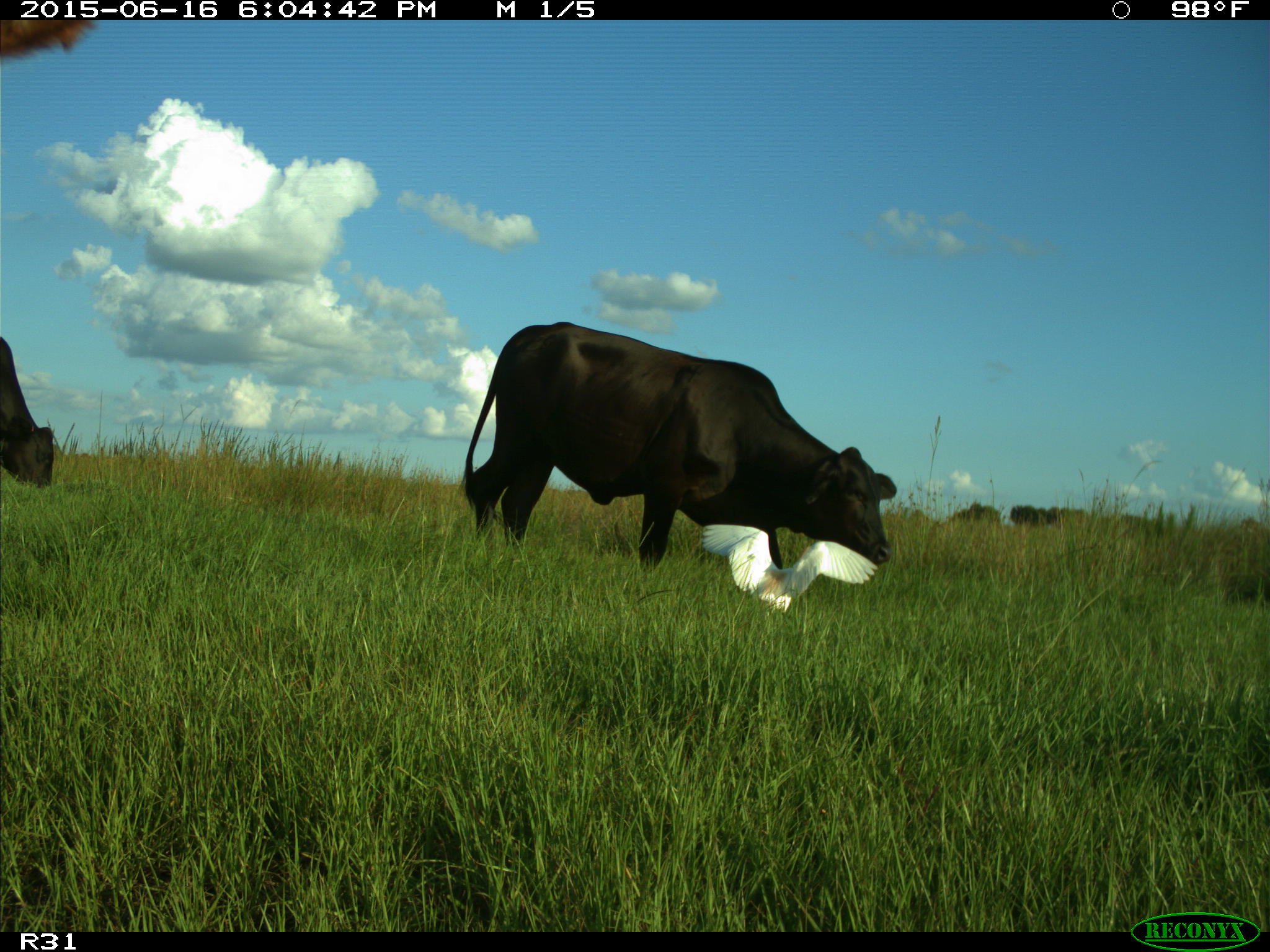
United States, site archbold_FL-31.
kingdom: Animalia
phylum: Chordata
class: Mammalia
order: Artiodactyla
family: Bovidae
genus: Bos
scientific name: Bos taurus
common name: domestic cow